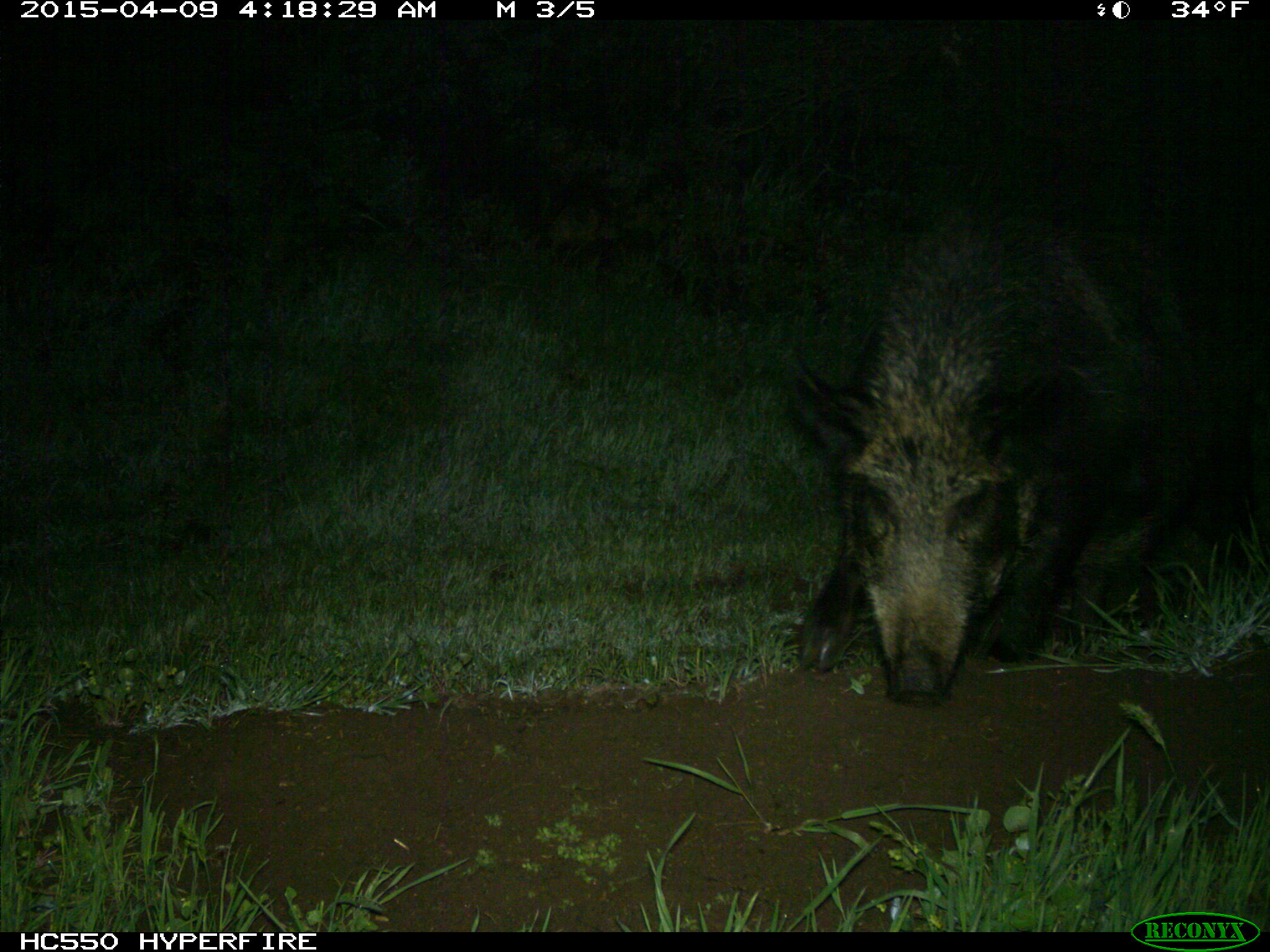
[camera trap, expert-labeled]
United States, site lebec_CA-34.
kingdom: Animalia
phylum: Chordata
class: Mammalia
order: Artiodactyla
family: Suidae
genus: Sus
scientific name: Sus scrofa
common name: wild boar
Sus scrofa (wild boar).